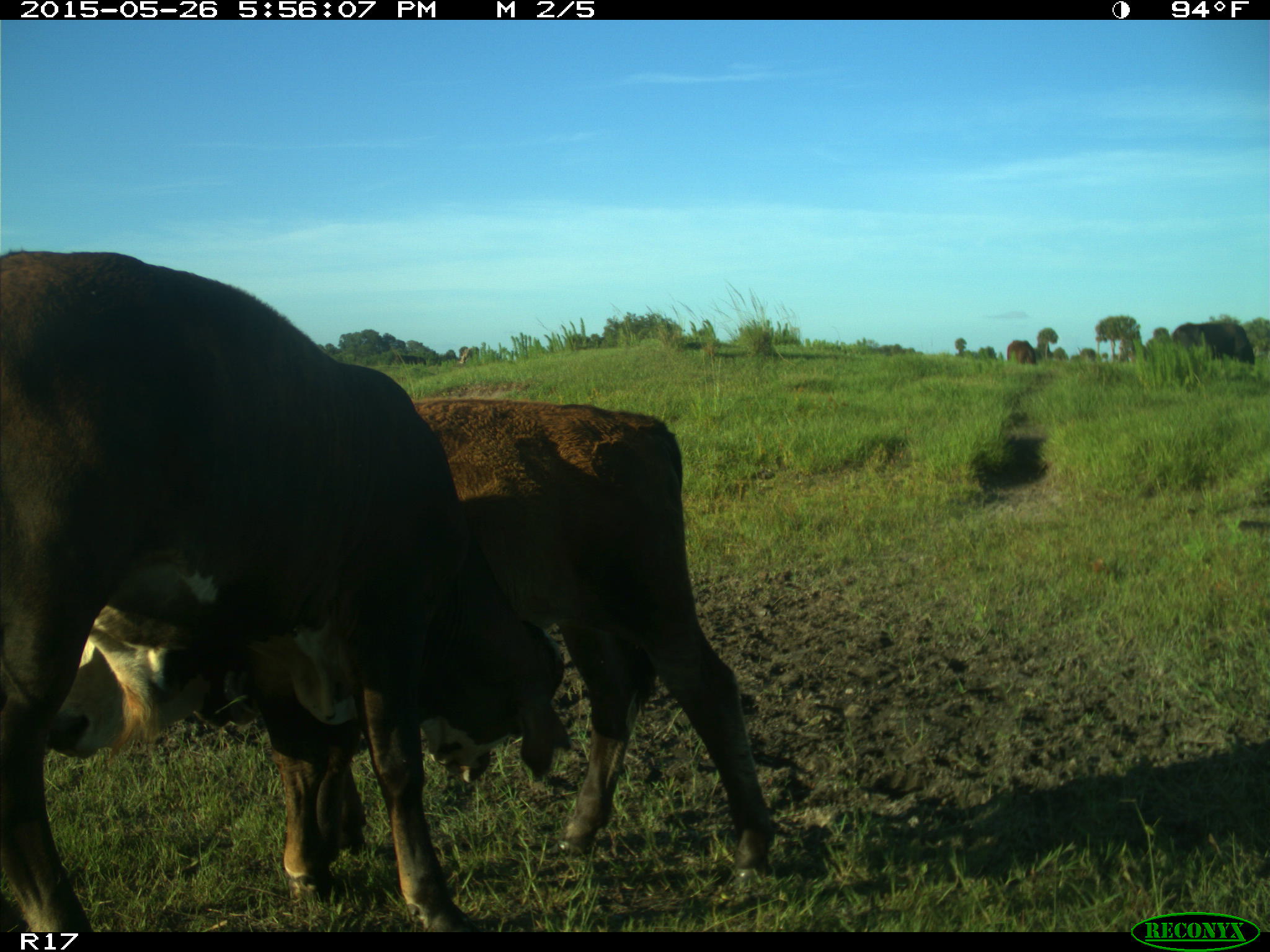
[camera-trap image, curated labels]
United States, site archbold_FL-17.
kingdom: Animalia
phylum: Chordata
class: Mammalia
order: Artiodactyla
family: Bovidae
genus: Bos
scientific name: Bos taurus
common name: domestic cow